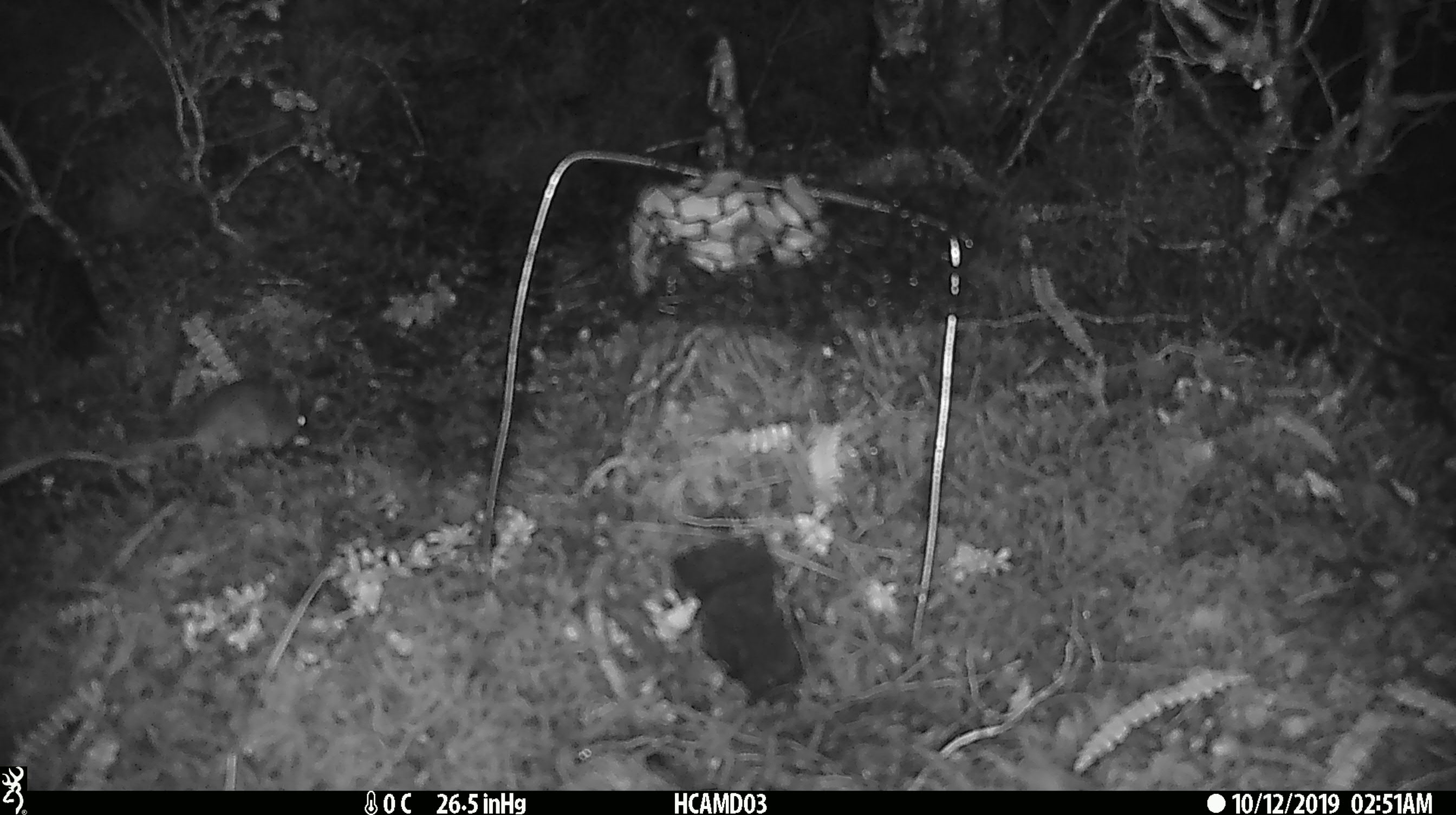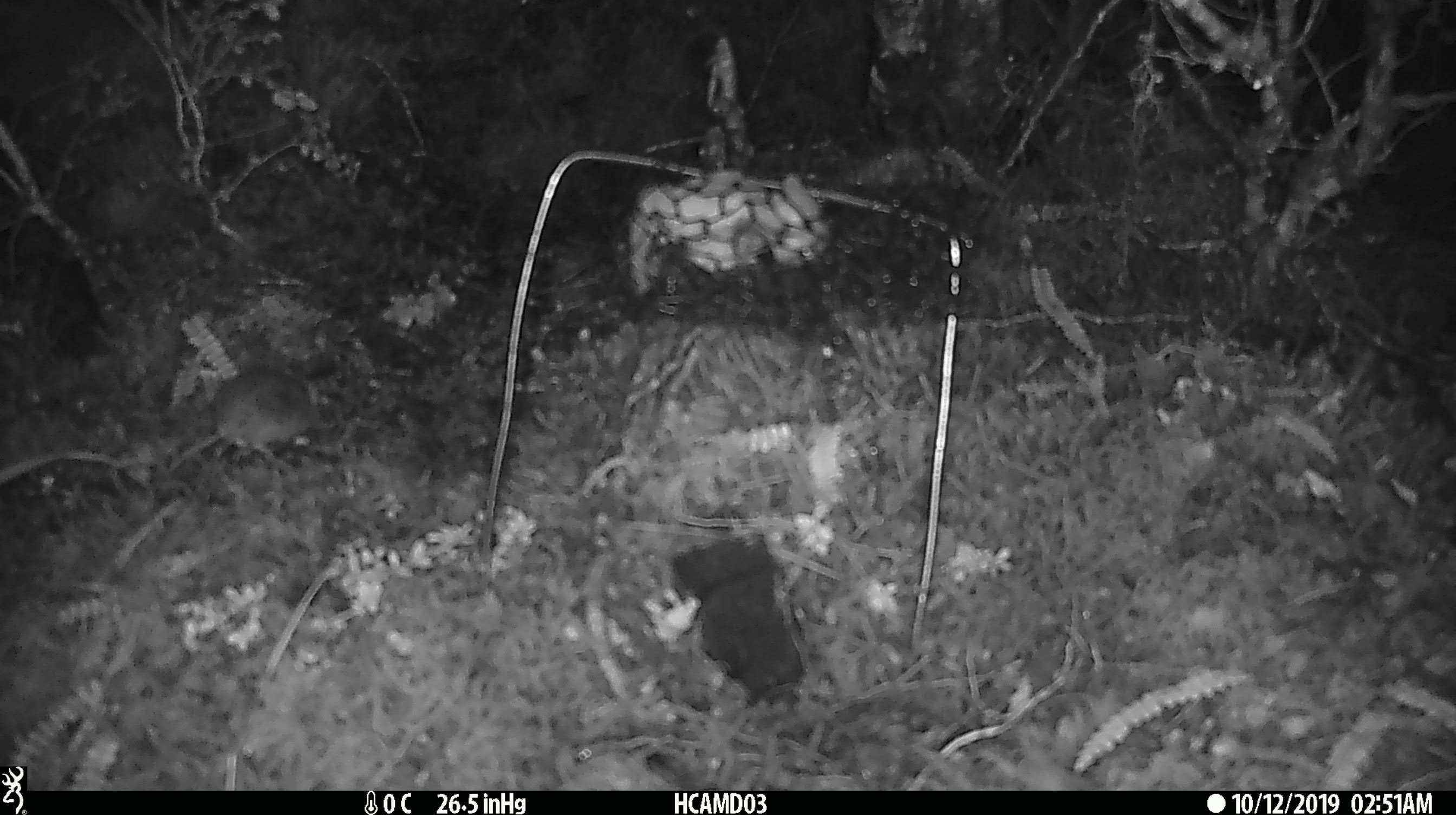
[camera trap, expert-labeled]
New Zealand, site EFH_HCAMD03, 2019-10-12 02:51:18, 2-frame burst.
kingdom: Animalia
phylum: Chordata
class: Mammalia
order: Rodentia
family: Muridae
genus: Mus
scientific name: Mus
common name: mouse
Mouse (Mus).